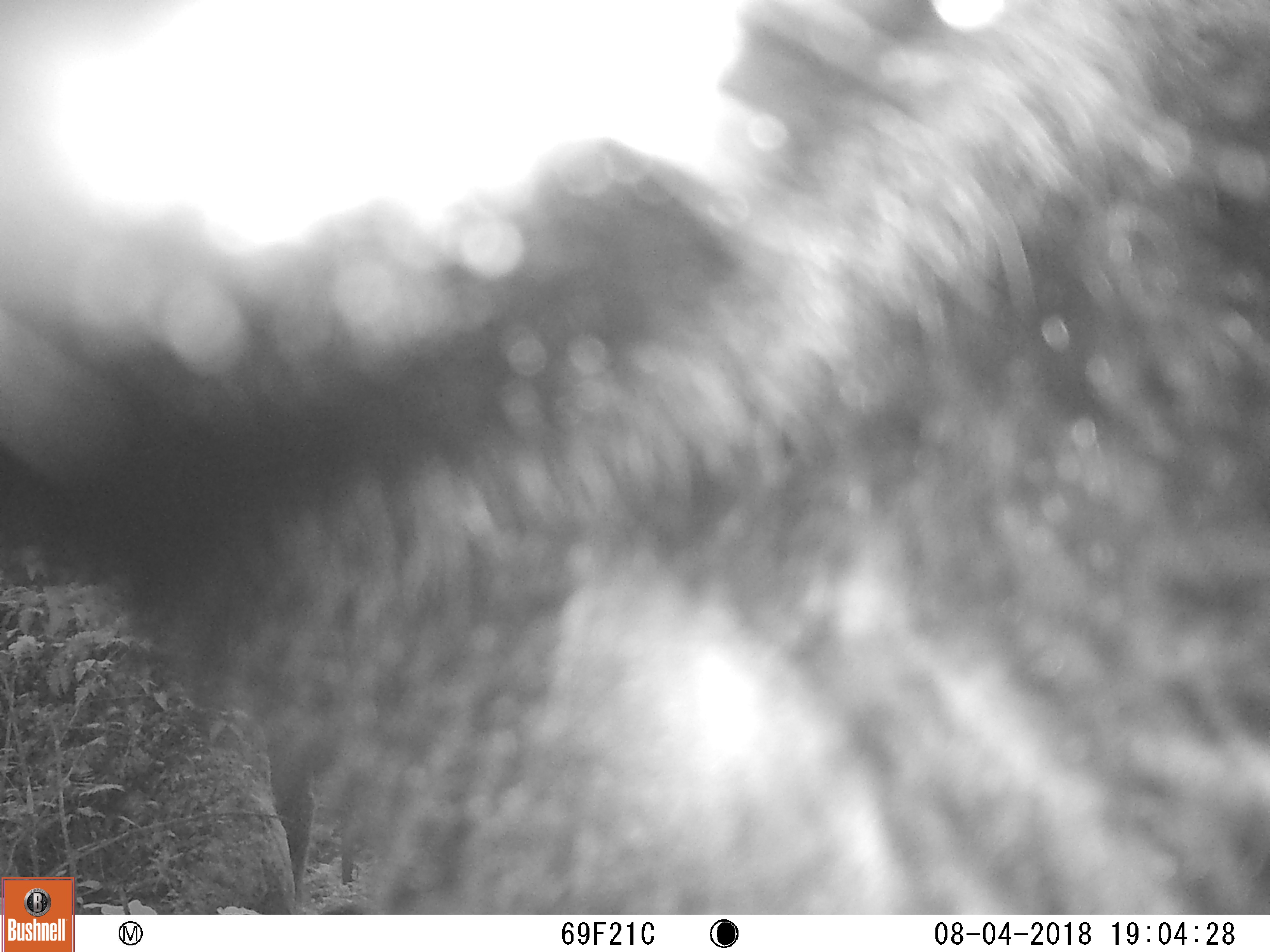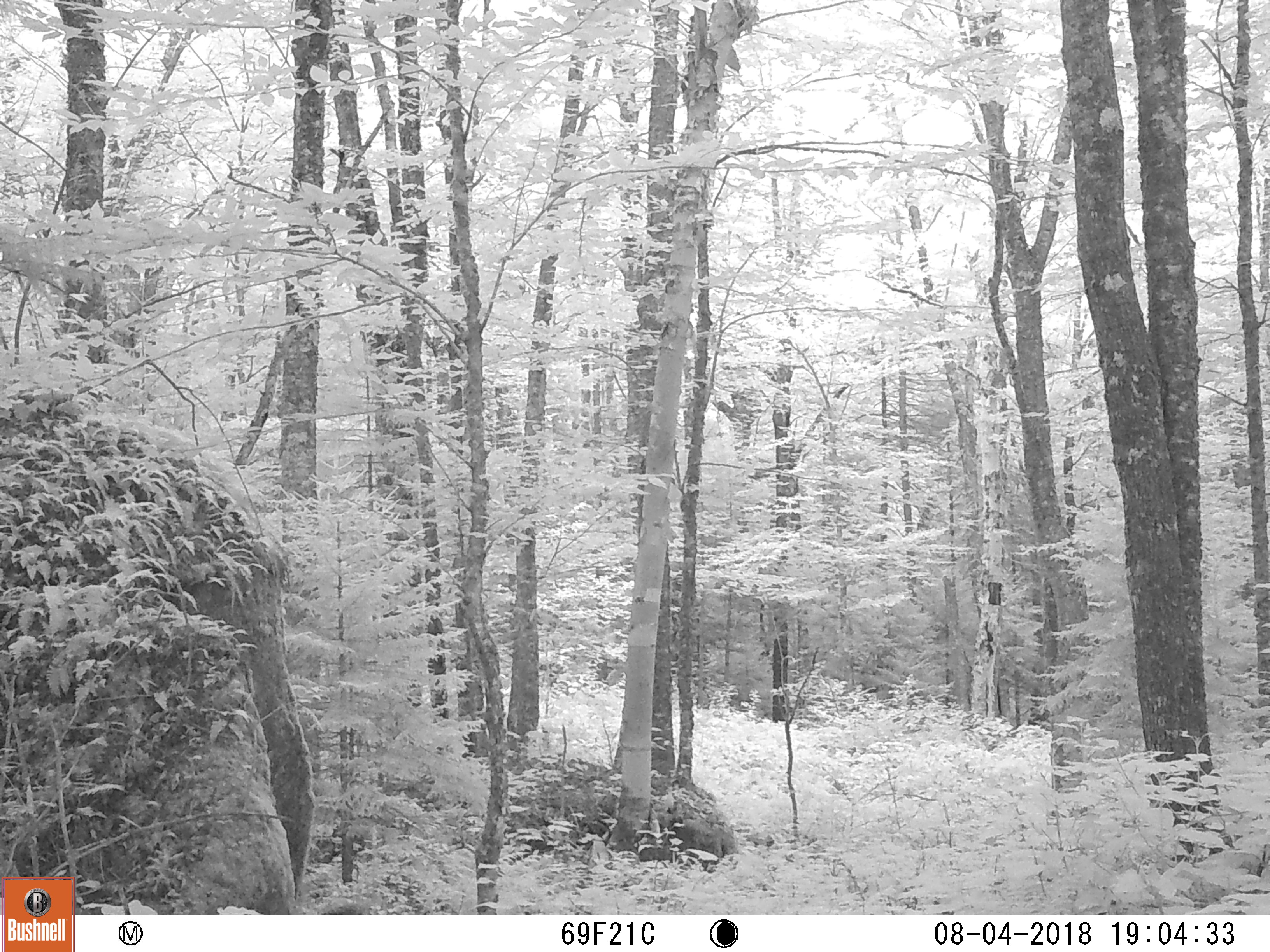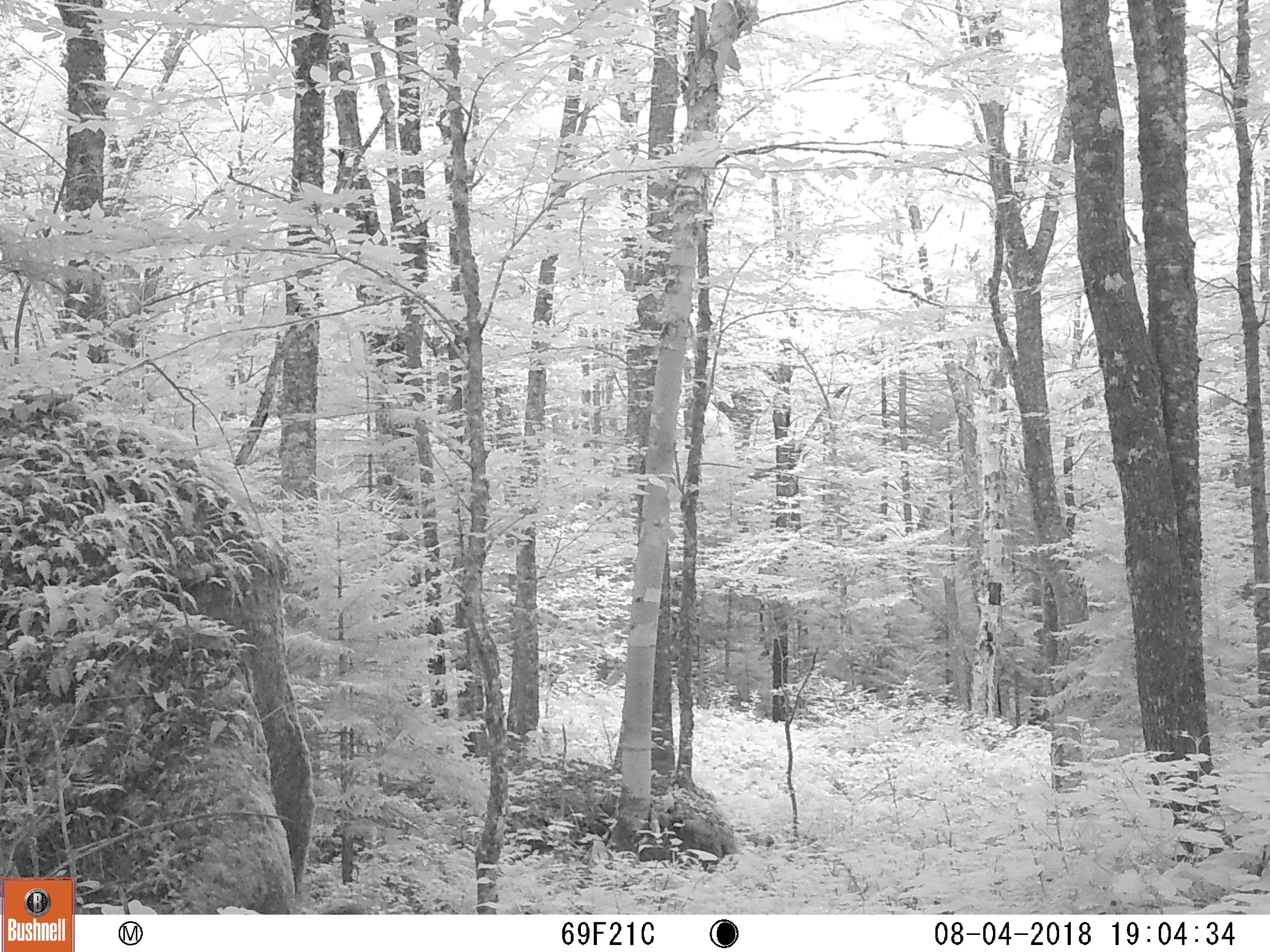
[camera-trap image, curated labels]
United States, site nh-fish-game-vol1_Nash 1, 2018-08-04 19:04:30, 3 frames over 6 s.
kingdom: Animalia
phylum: Chordata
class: Mammalia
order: Carnivora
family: Ursidae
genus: Ursus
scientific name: Ursus americanus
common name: black bear